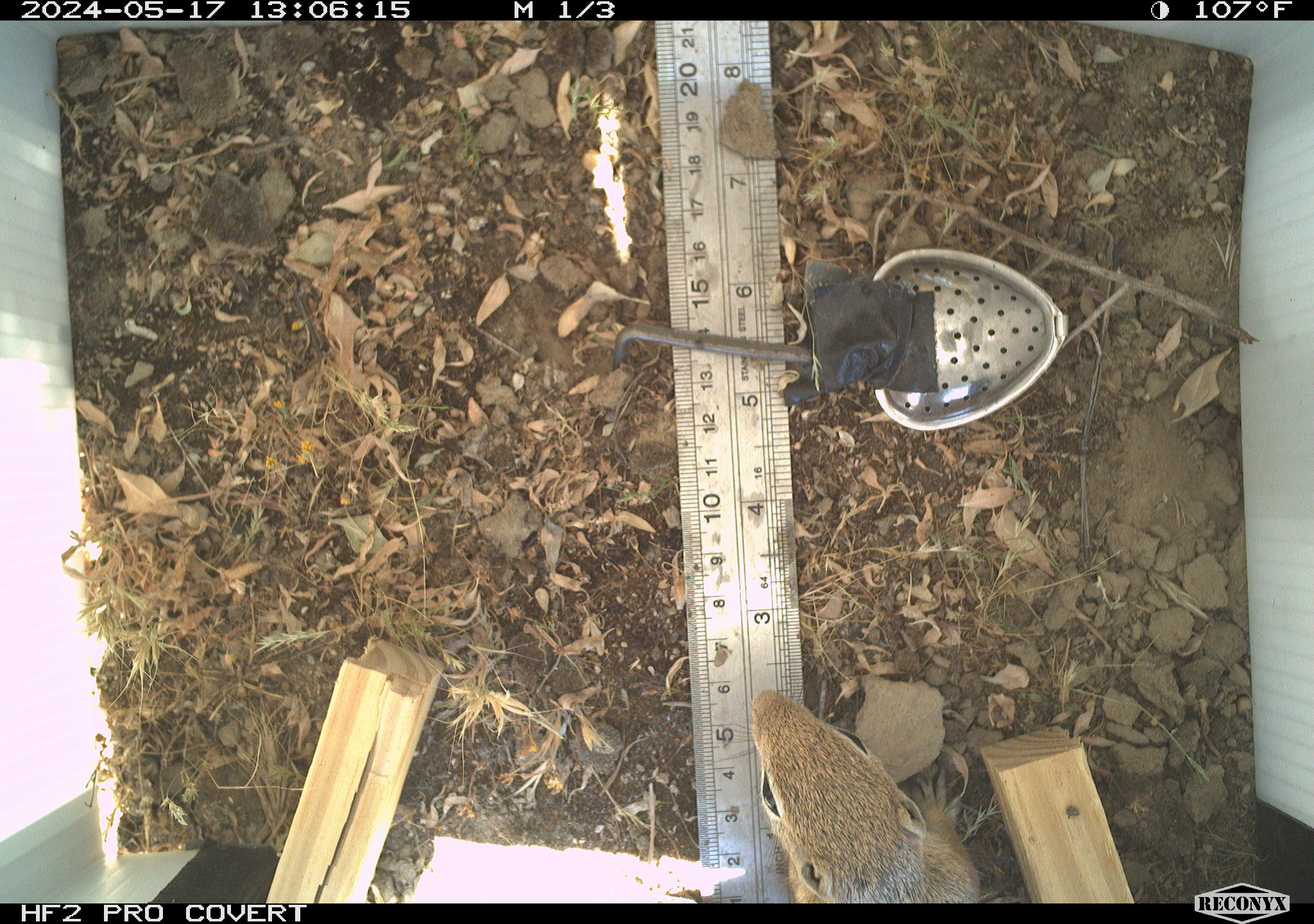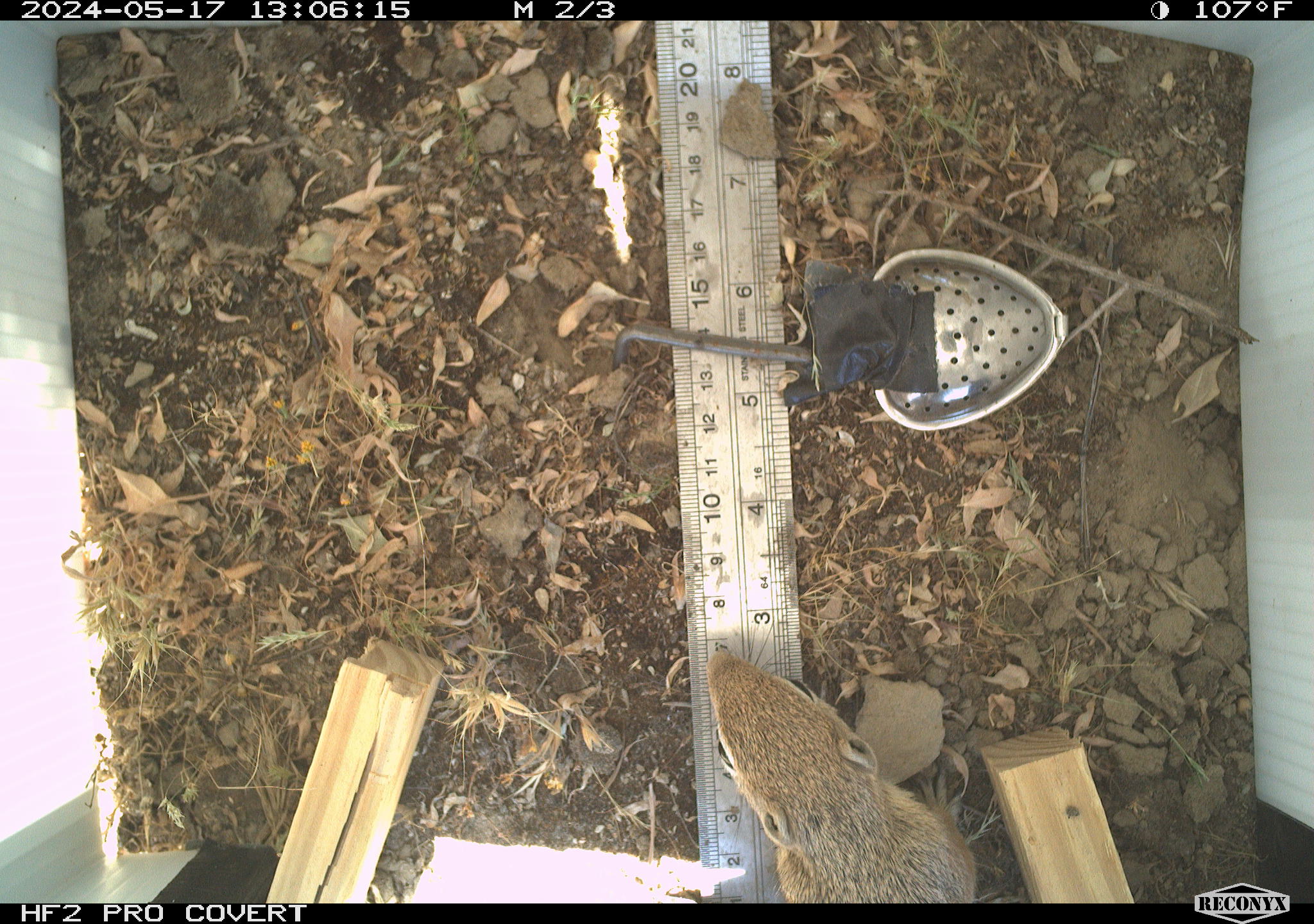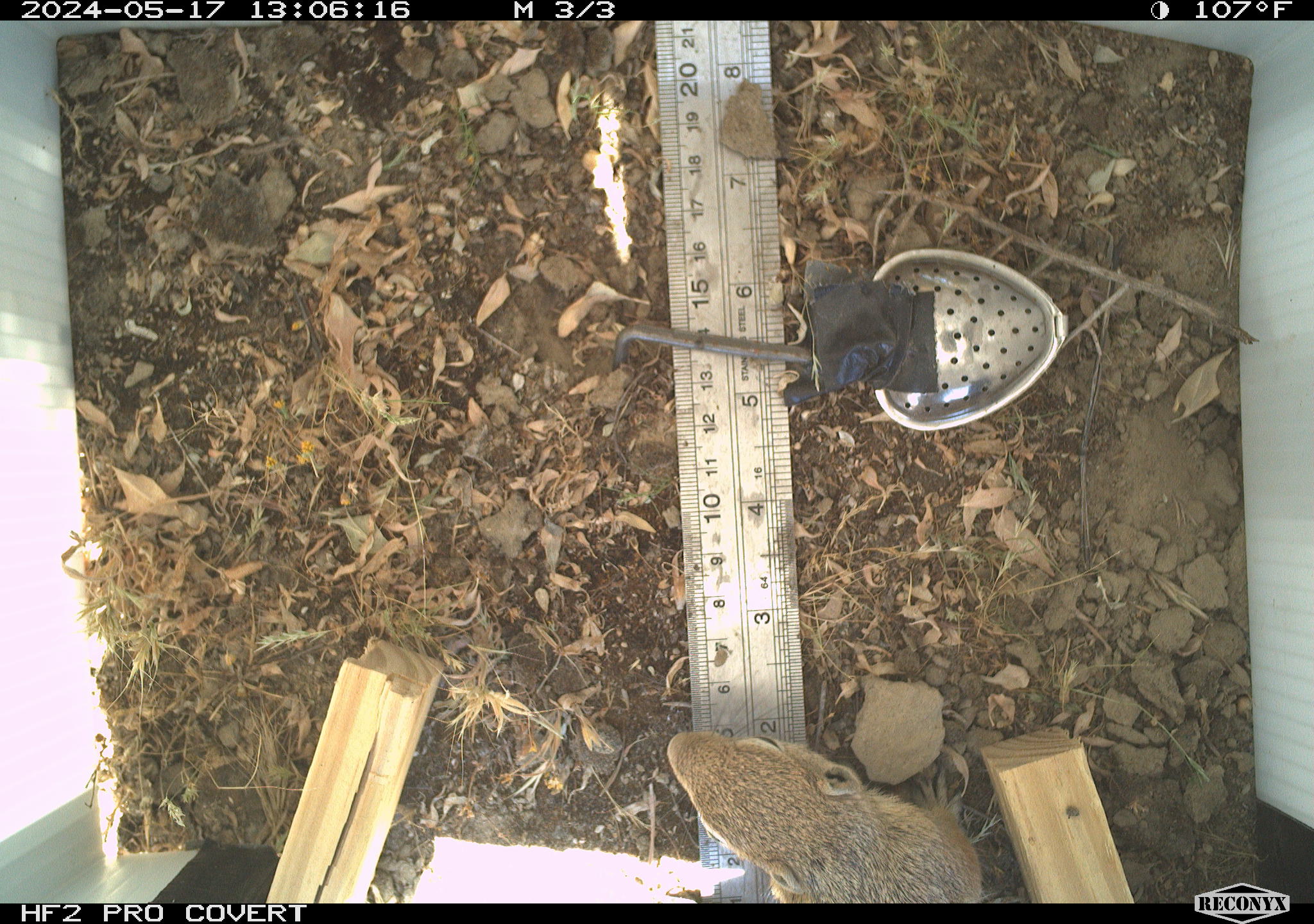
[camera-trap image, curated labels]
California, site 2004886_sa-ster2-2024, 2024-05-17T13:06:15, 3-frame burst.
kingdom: Animalia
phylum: Chordata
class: Mammalia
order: Rodentia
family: Sciuridae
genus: Ammospermophilus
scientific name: Ammospermophilus nelsoni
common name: nelson's antelope squirrel